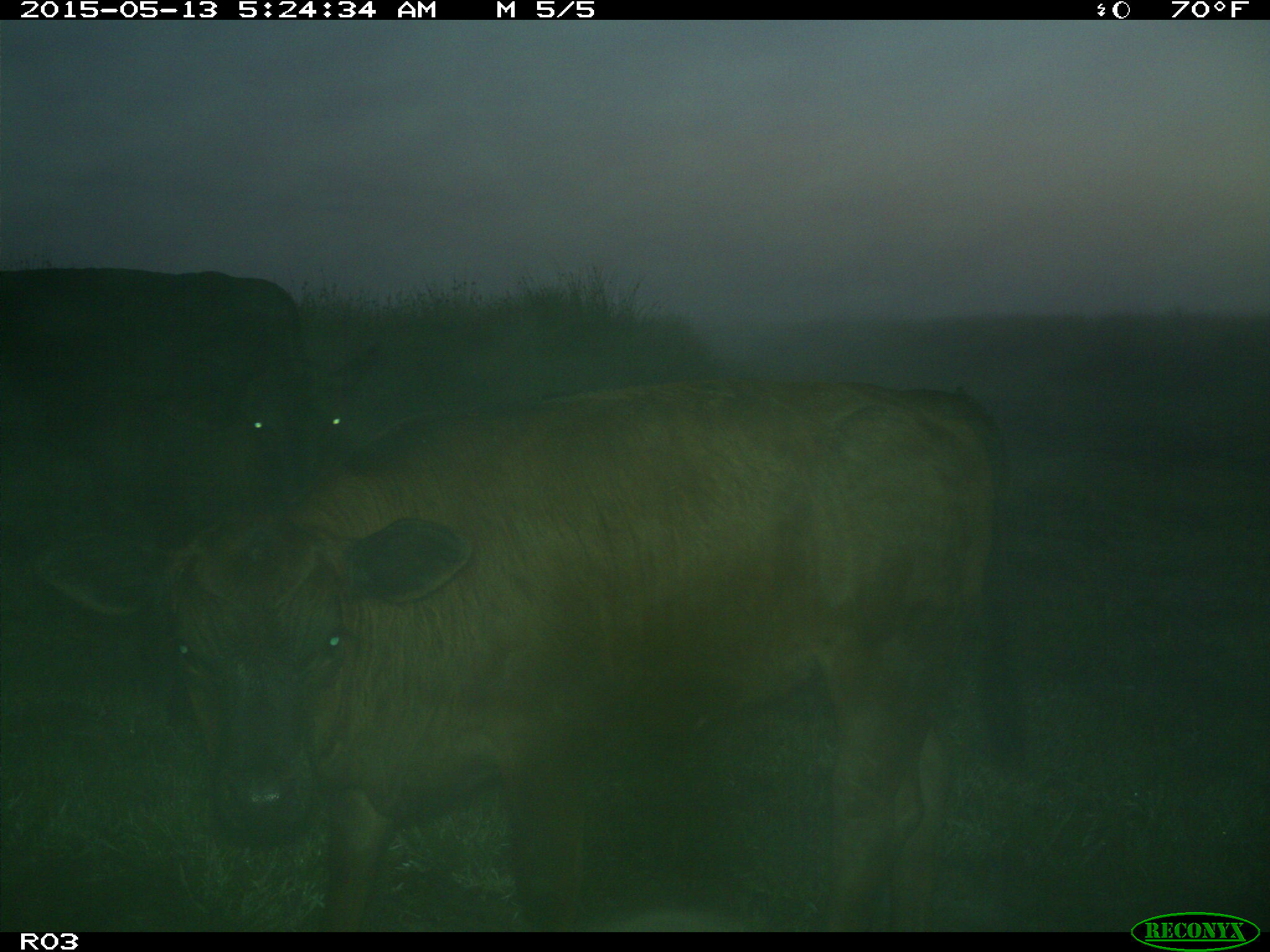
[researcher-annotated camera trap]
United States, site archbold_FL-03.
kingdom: Animalia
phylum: Chordata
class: Mammalia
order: Artiodactyla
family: Bovidae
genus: Bos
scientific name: Bos taurus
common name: domestic cow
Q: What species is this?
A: Bos taurus (domestic cow).